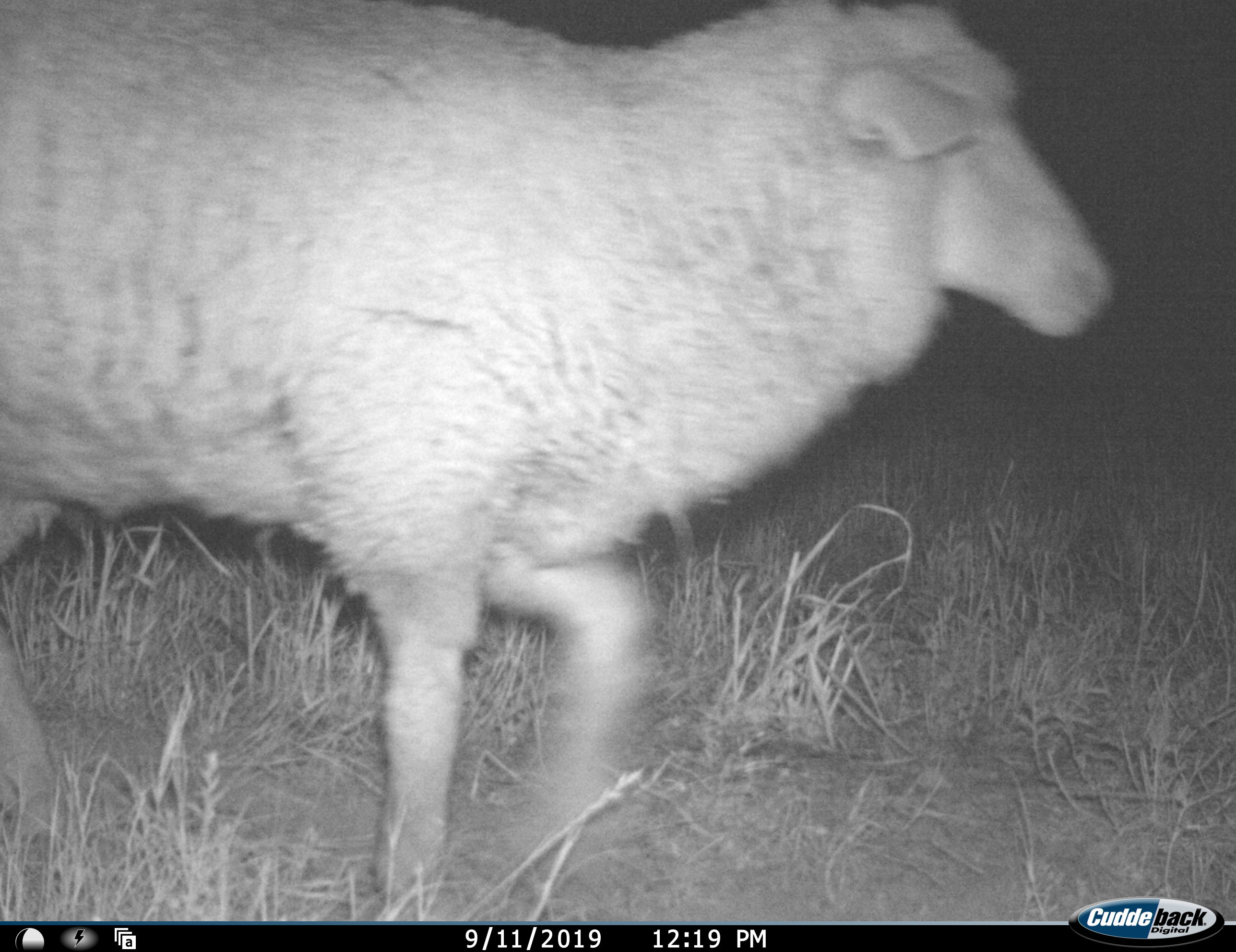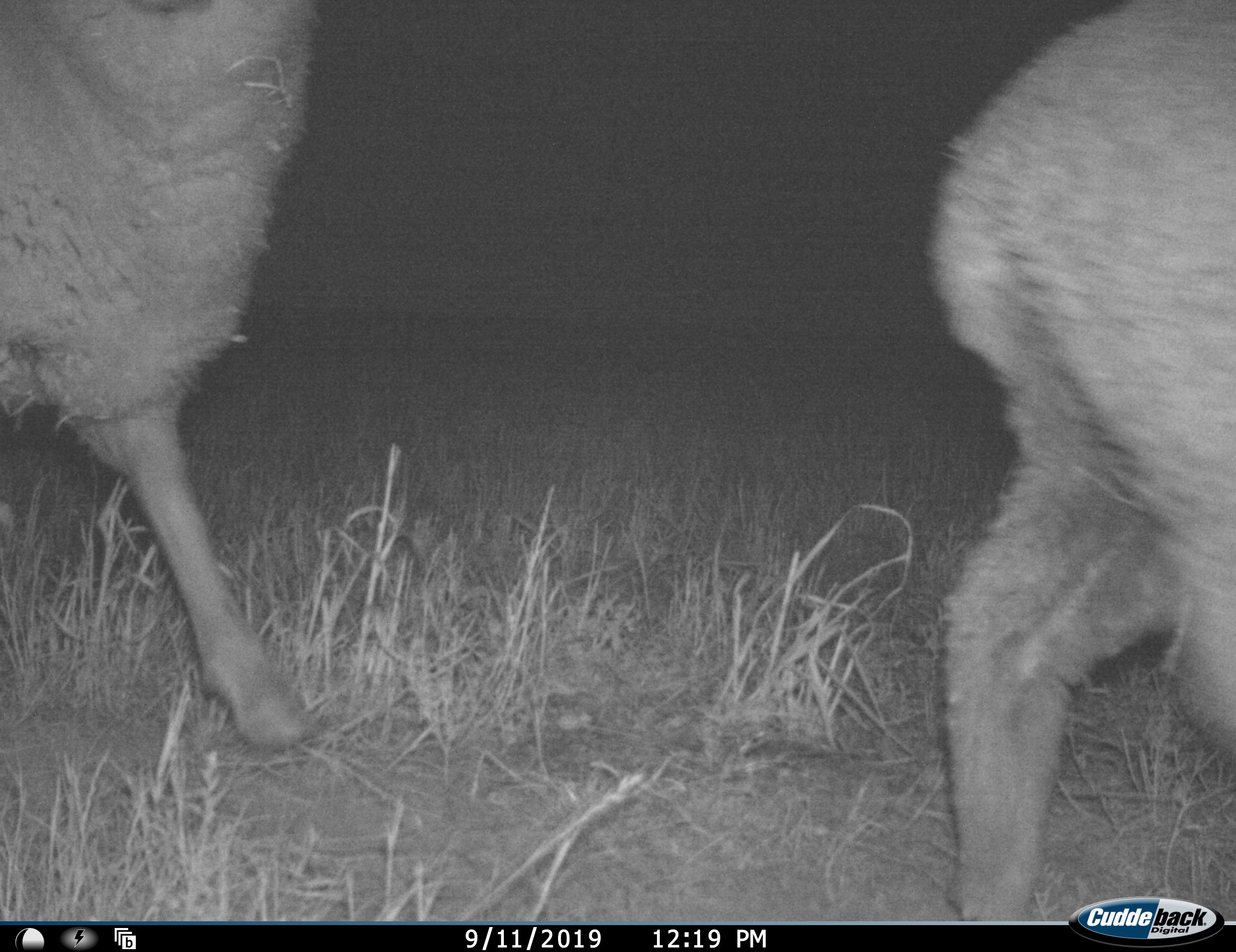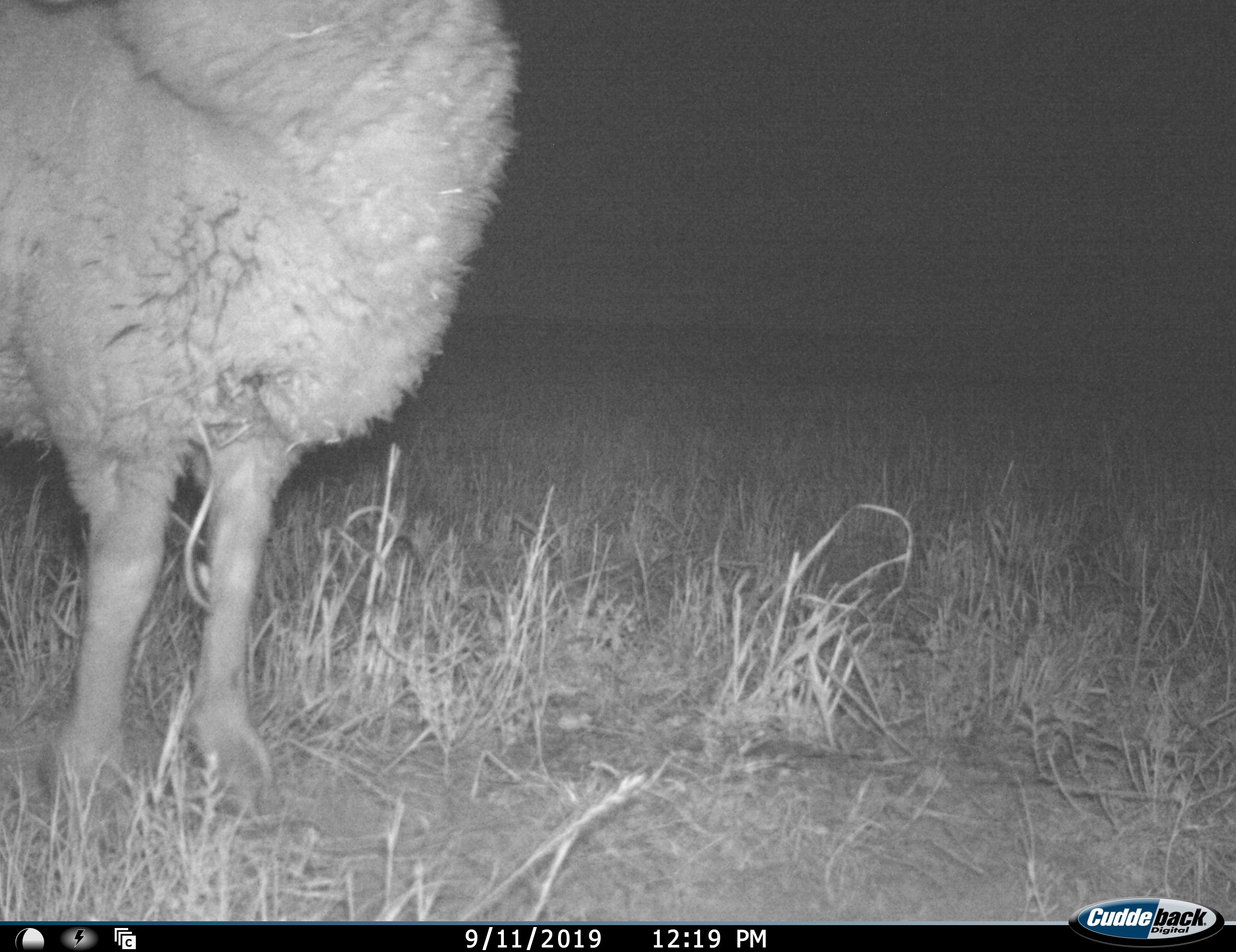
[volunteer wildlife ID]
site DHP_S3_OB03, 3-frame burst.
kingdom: Animalia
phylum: Chordata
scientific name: Vertebrata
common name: domestic animal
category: domesticanimal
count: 2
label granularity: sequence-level